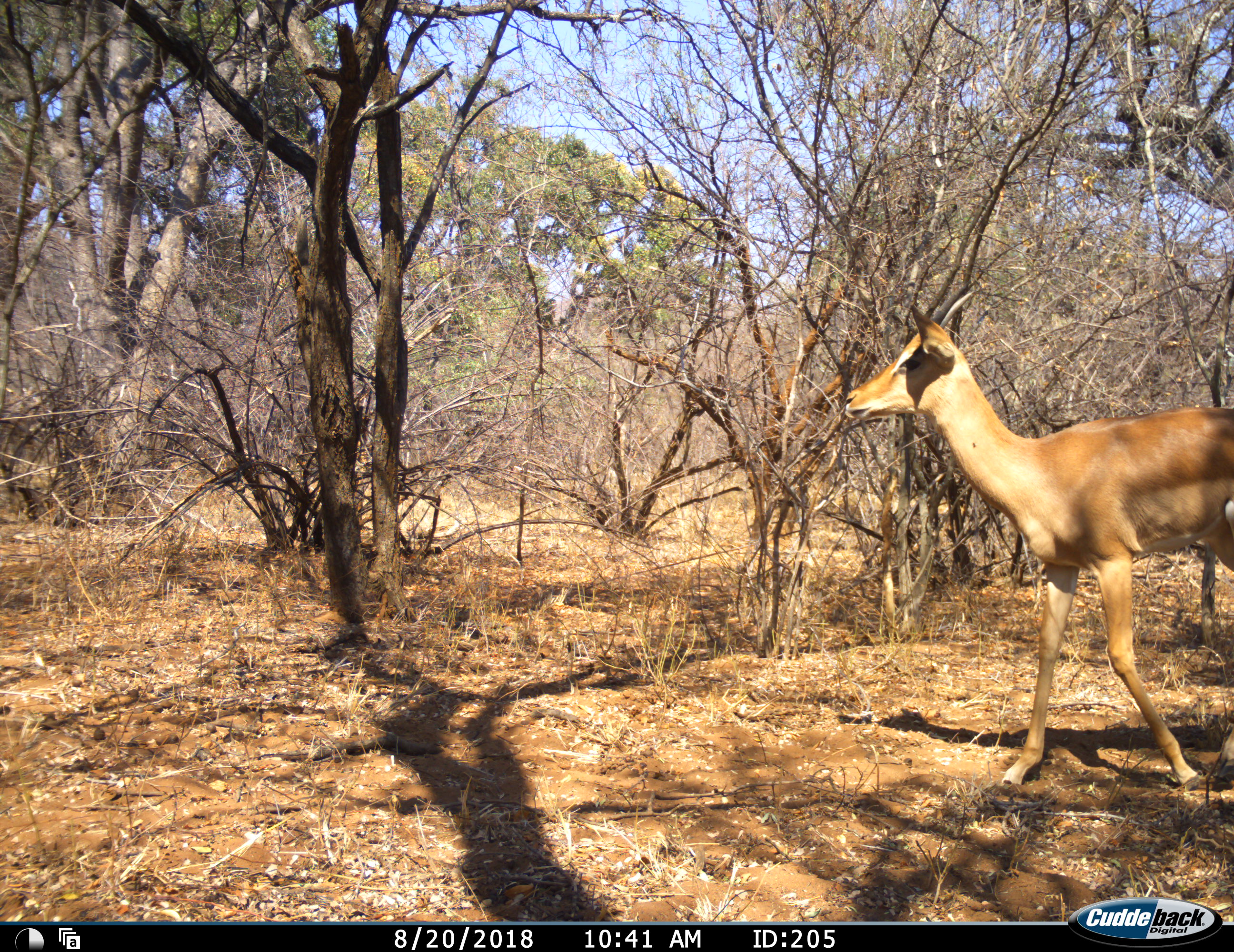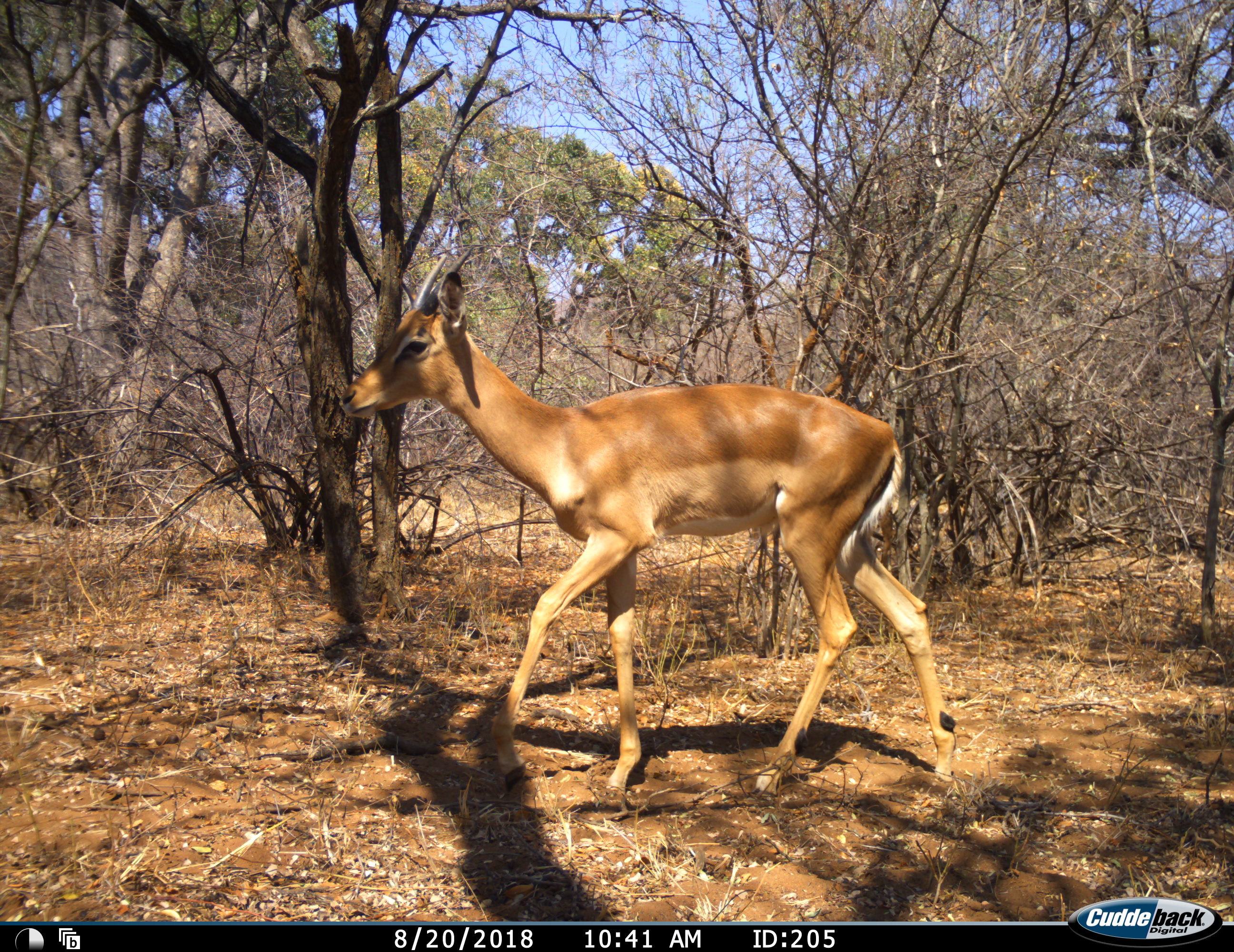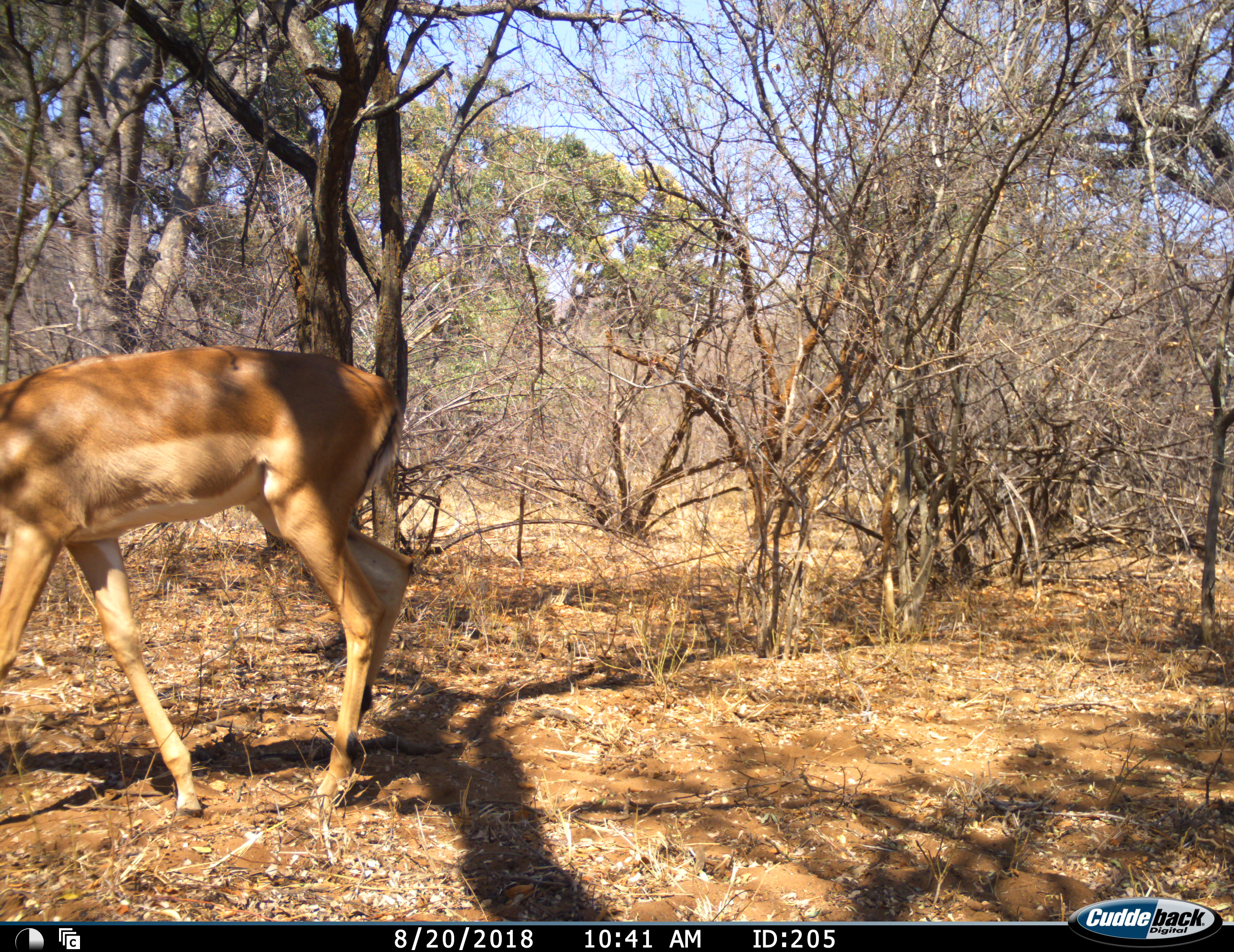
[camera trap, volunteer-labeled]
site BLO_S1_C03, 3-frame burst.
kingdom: Animalia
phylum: Chordata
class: Mammalia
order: Artiodactyla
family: Bovidae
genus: Aepyceros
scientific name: Aepyceros melampus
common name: impala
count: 1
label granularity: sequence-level